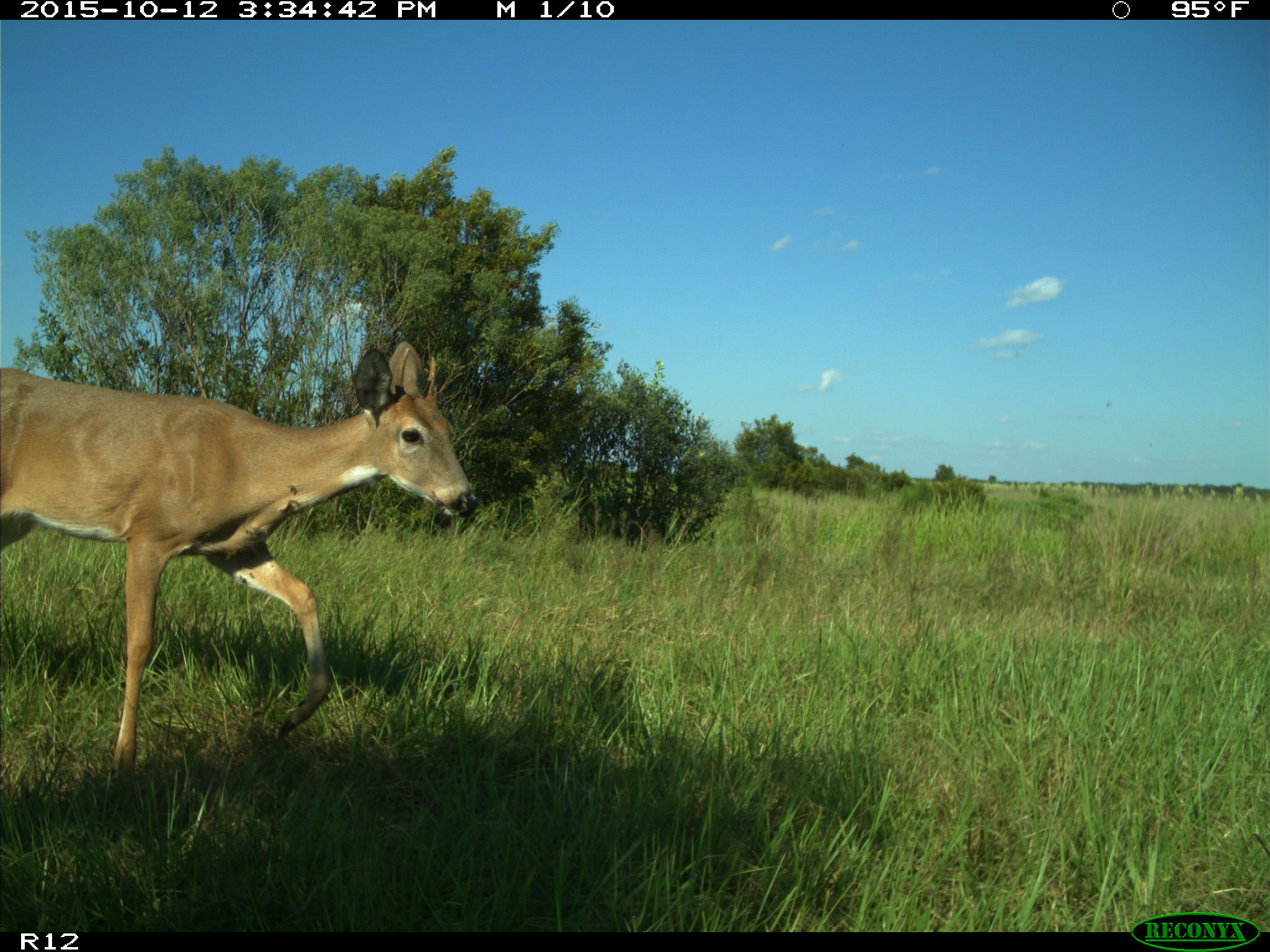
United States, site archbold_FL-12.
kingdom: Animalia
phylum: Chordata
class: Mammalia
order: Artiodactyla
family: Cervidae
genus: Odocoileus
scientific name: Odocoileus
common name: deer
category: unidentified deer